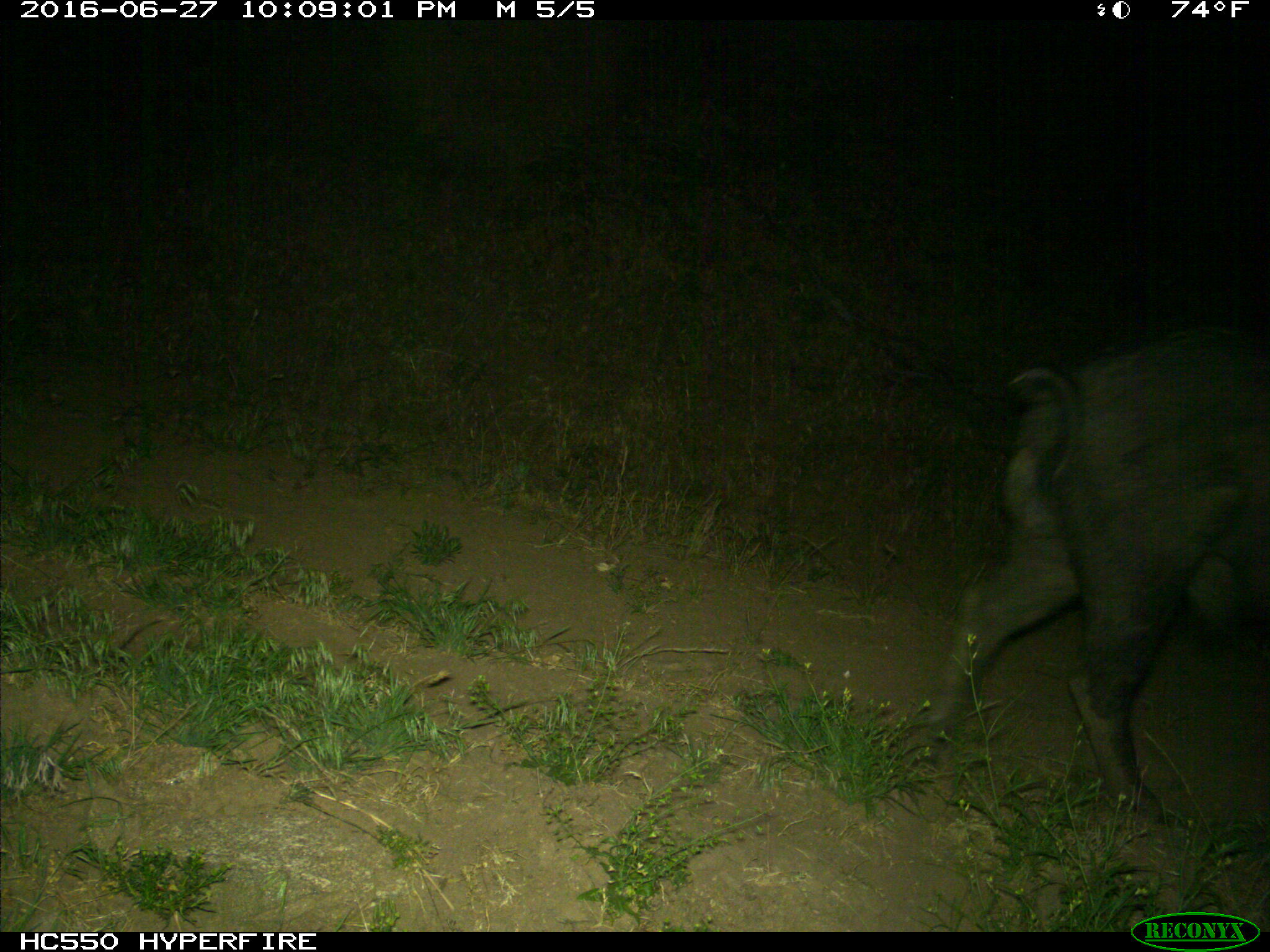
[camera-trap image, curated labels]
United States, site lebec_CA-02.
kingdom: Animalia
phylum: Chordata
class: Mammalia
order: Artiodactyla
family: Suidae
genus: Sus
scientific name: Sus scrofa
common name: wild boar